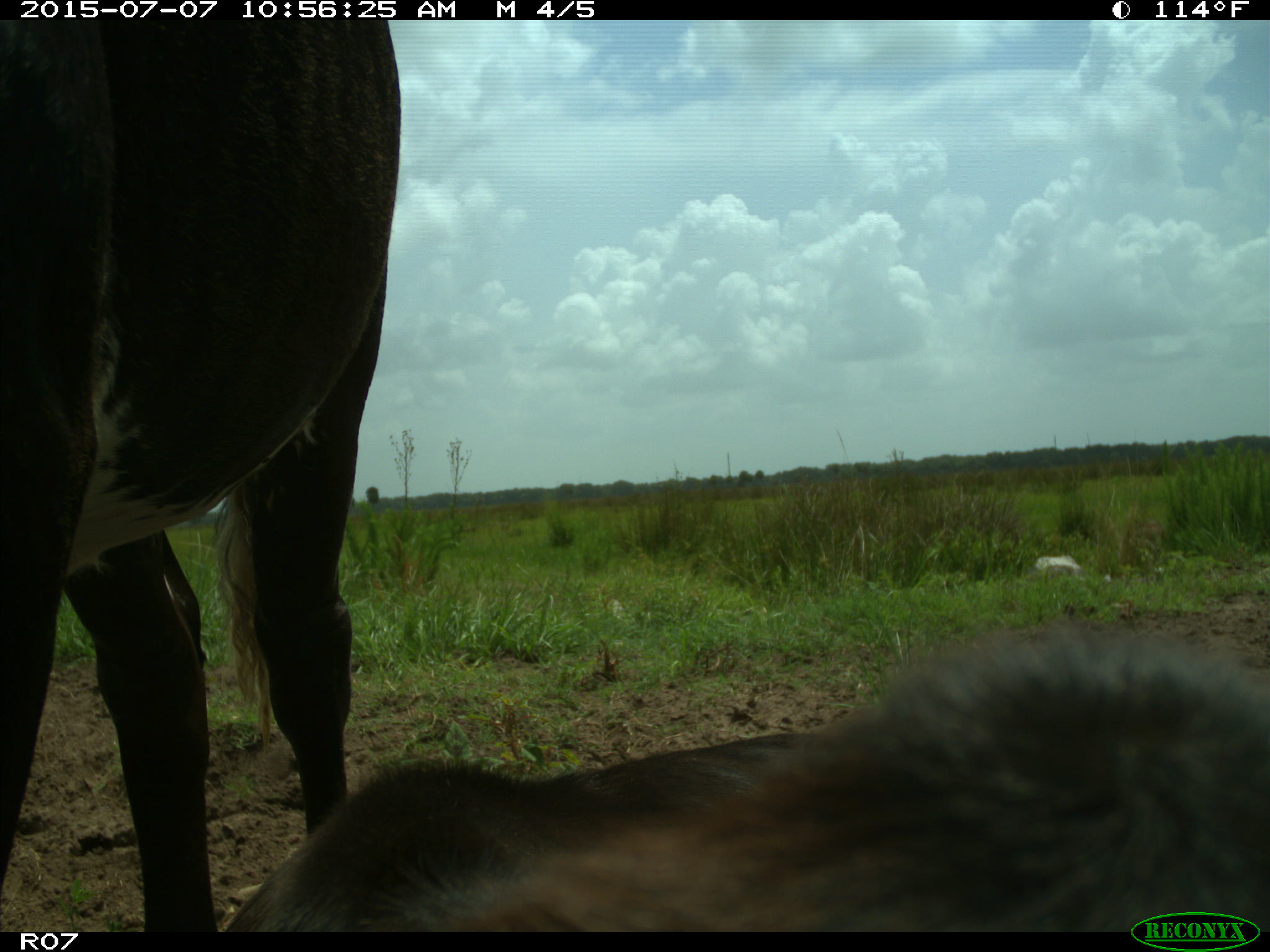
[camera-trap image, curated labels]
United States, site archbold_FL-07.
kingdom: Animalia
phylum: Chordata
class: Mammalia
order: Artiodactyla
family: Bovidae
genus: Bos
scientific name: Bos taurus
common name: domestic cow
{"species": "Bos taurus (domestic cow)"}